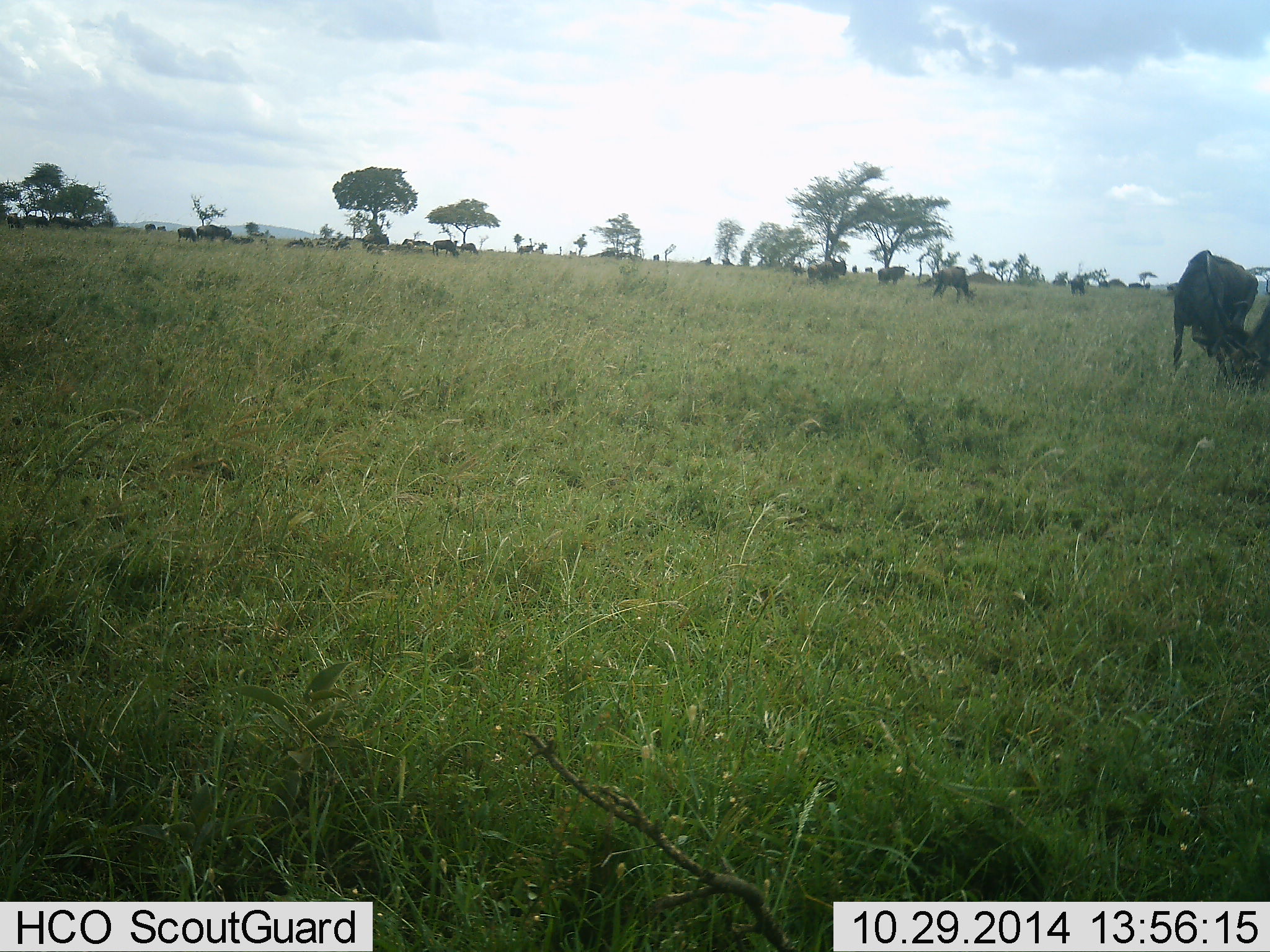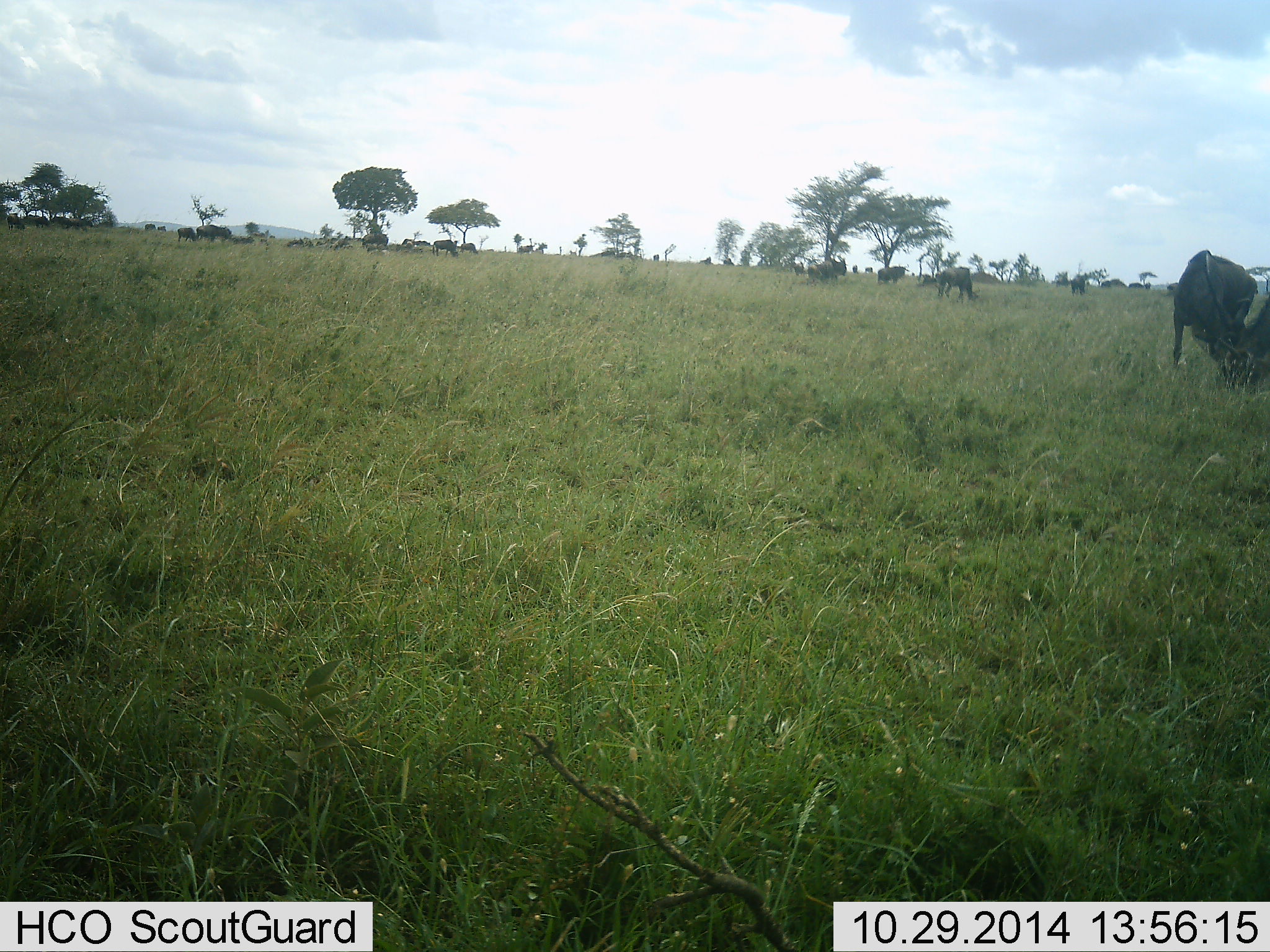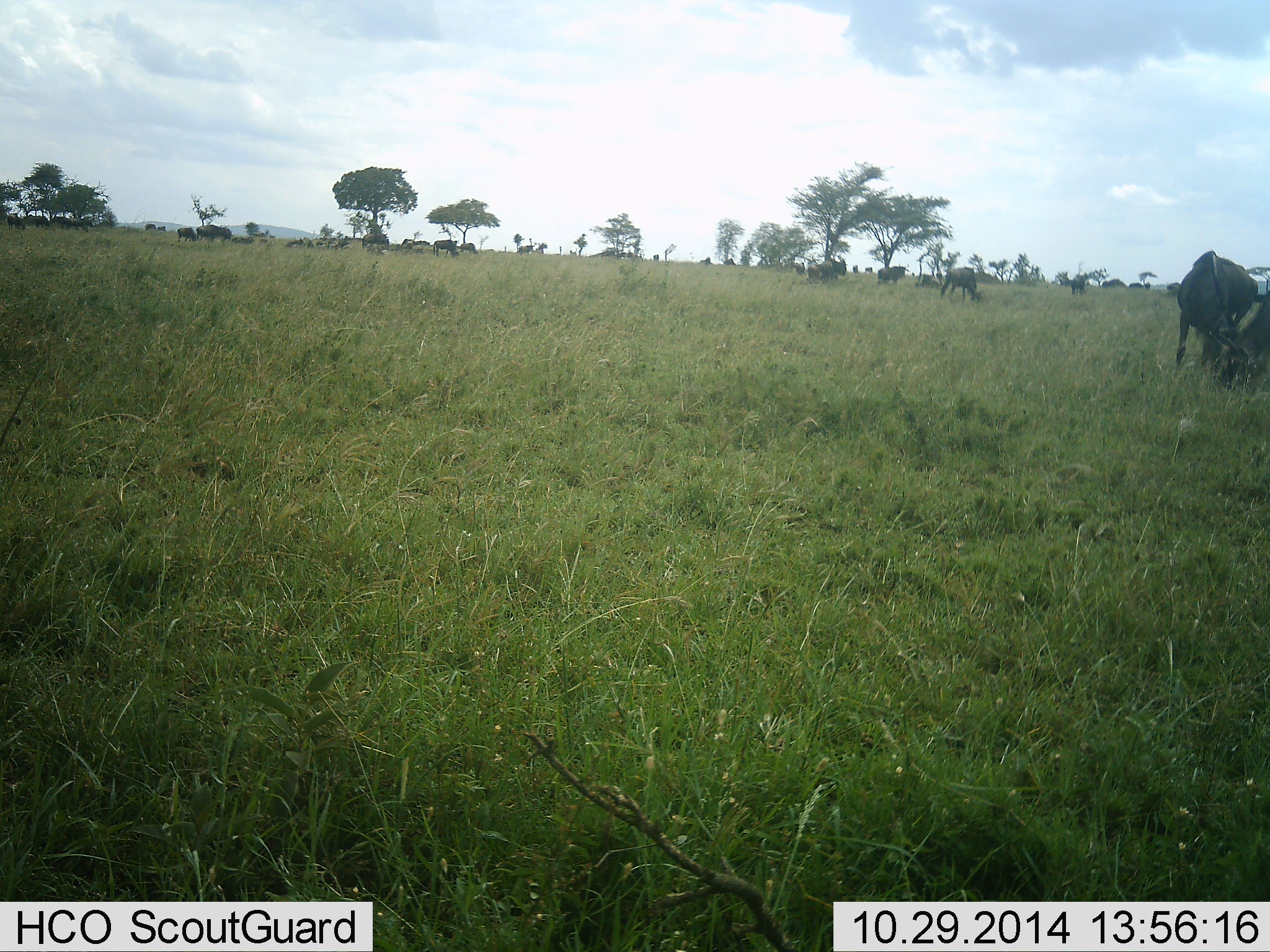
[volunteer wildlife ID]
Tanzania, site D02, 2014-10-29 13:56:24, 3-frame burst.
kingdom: Animalia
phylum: Chordata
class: Mammalia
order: Artiodactyla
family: Bovidae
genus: Connochaetes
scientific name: Connochaetes taurinus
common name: blue wildebeest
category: wildebeest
Wildebeest (blue wildebeest) (Connochaetes taurinus), count 11-50. Behavior (volunteer vote fractions): standing 40%, resting 10%, moving 60%, interacting 10%. Young present (vote fraction): 0%. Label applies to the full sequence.